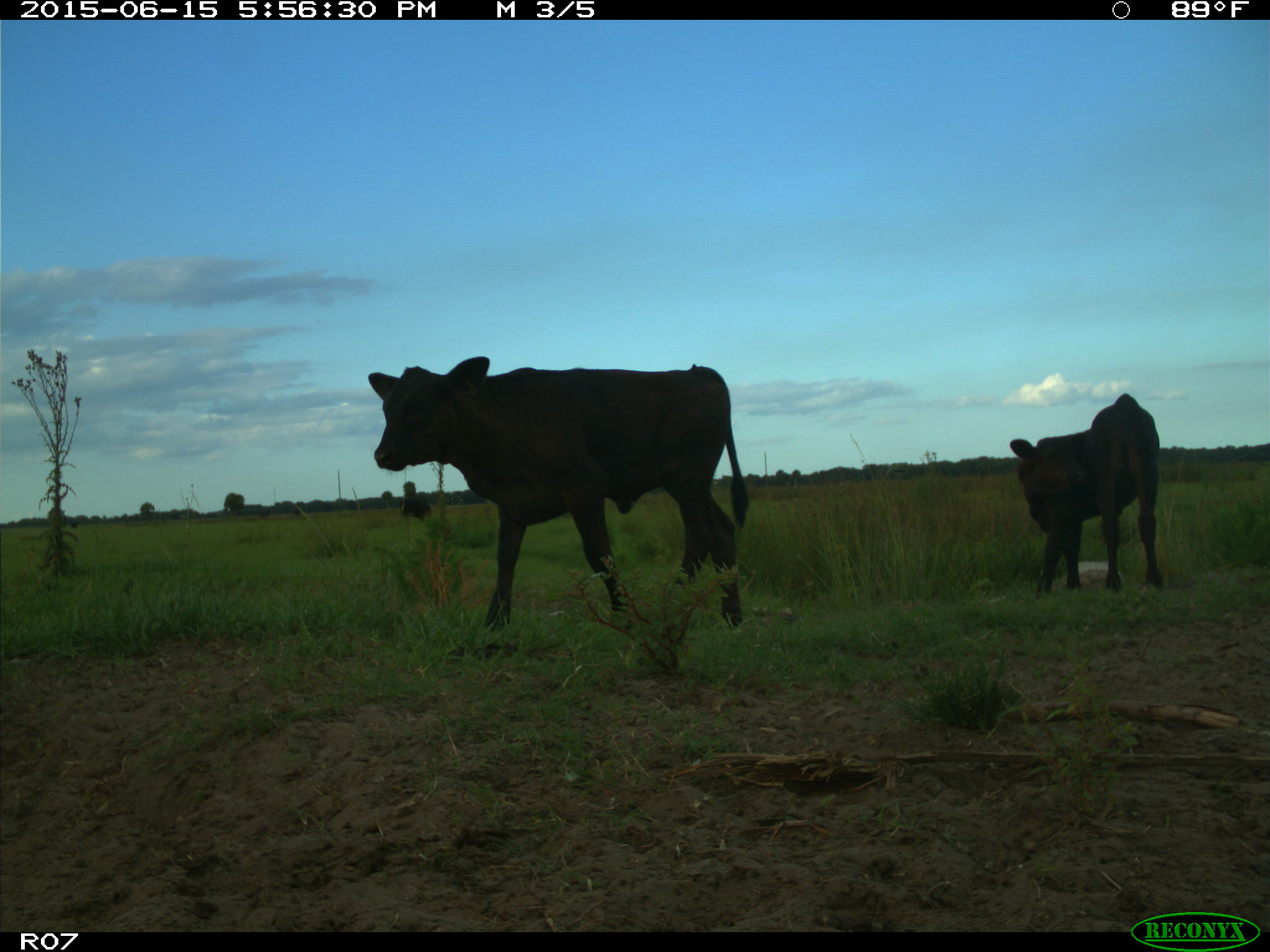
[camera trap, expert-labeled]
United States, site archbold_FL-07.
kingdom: Animalia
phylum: Chordata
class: Mammalia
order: Artiodactyla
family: Bovidae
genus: Bos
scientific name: Bos taurus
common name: domestic cow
Bos taurus (domestic cow).